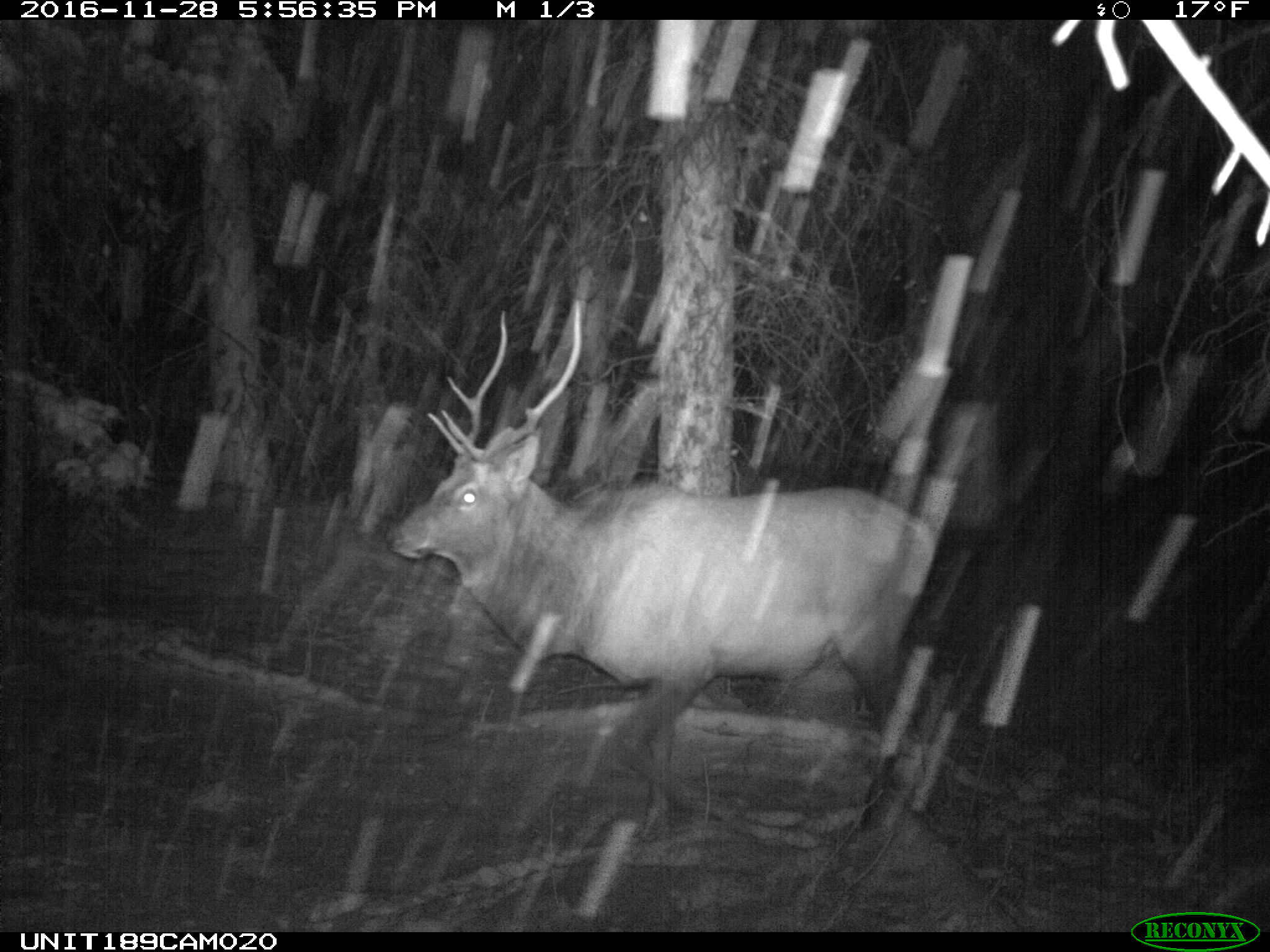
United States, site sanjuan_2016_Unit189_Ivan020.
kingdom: Animalia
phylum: Chordata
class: Mammalia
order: Artiodactyla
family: Cervidae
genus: Cervus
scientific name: Cervus elaphus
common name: red deer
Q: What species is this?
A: Cervus elaphus (red deer).